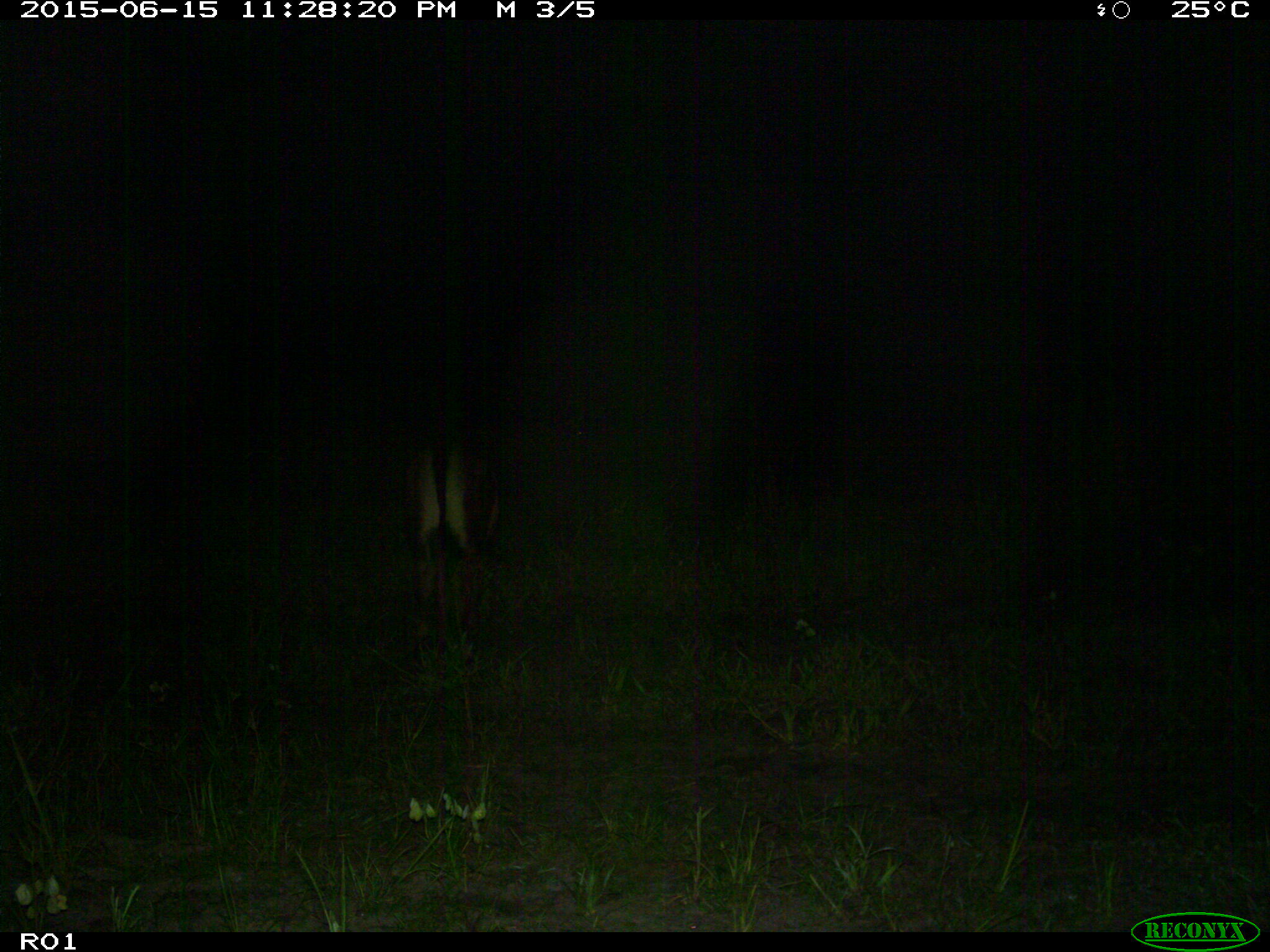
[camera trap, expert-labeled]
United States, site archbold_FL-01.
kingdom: Animalia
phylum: Chordata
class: Mammalia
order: Artiodactyla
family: Bovidae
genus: Bos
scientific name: Bos taurus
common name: domestic cow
Bos taurus (domestic cow).